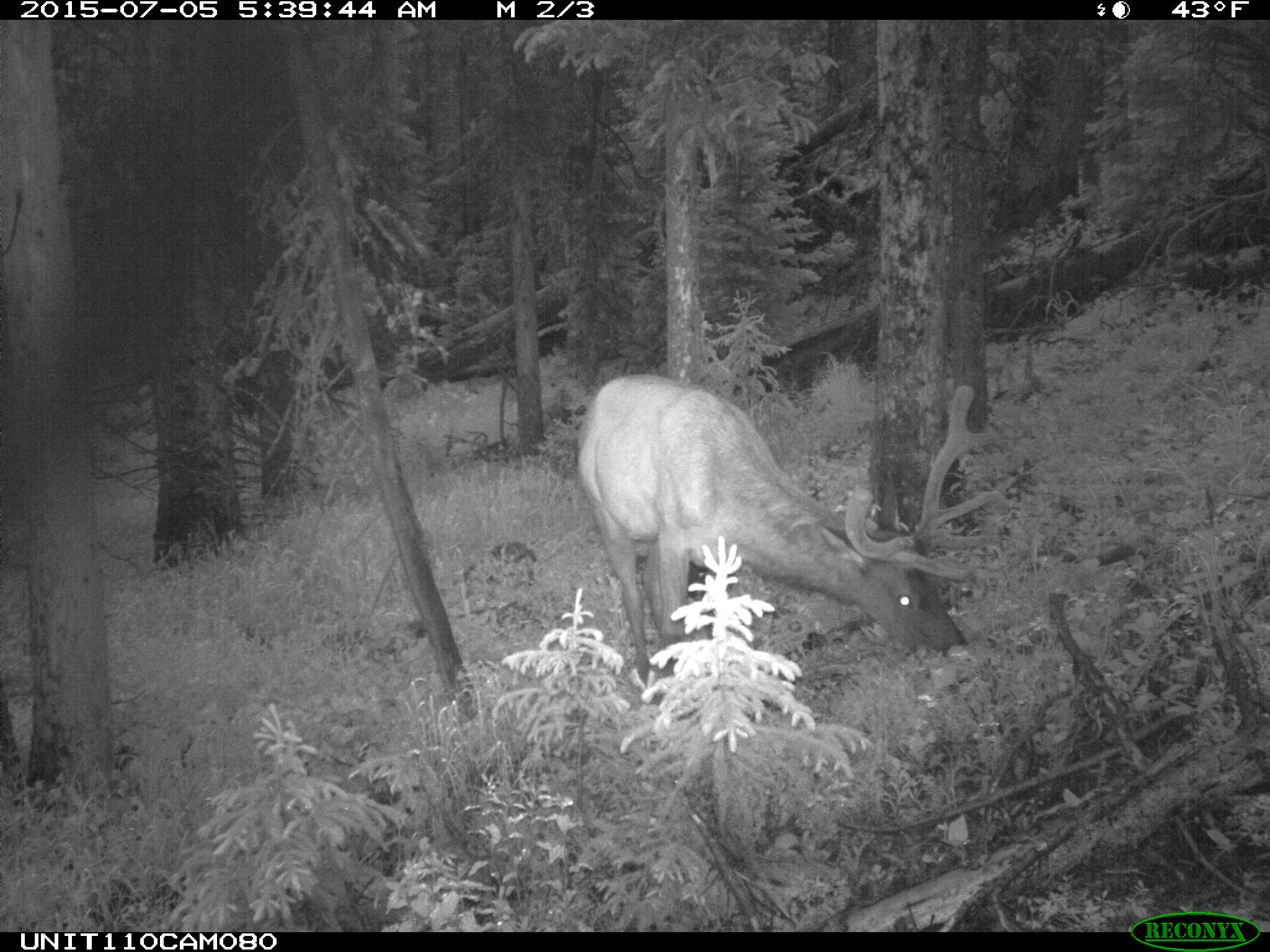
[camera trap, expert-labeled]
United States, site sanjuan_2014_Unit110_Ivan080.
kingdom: Animalia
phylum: Chordata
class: Mammalia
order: Artiodactyla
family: Cervidae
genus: Cervus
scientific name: Cervus elaphus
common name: red deer